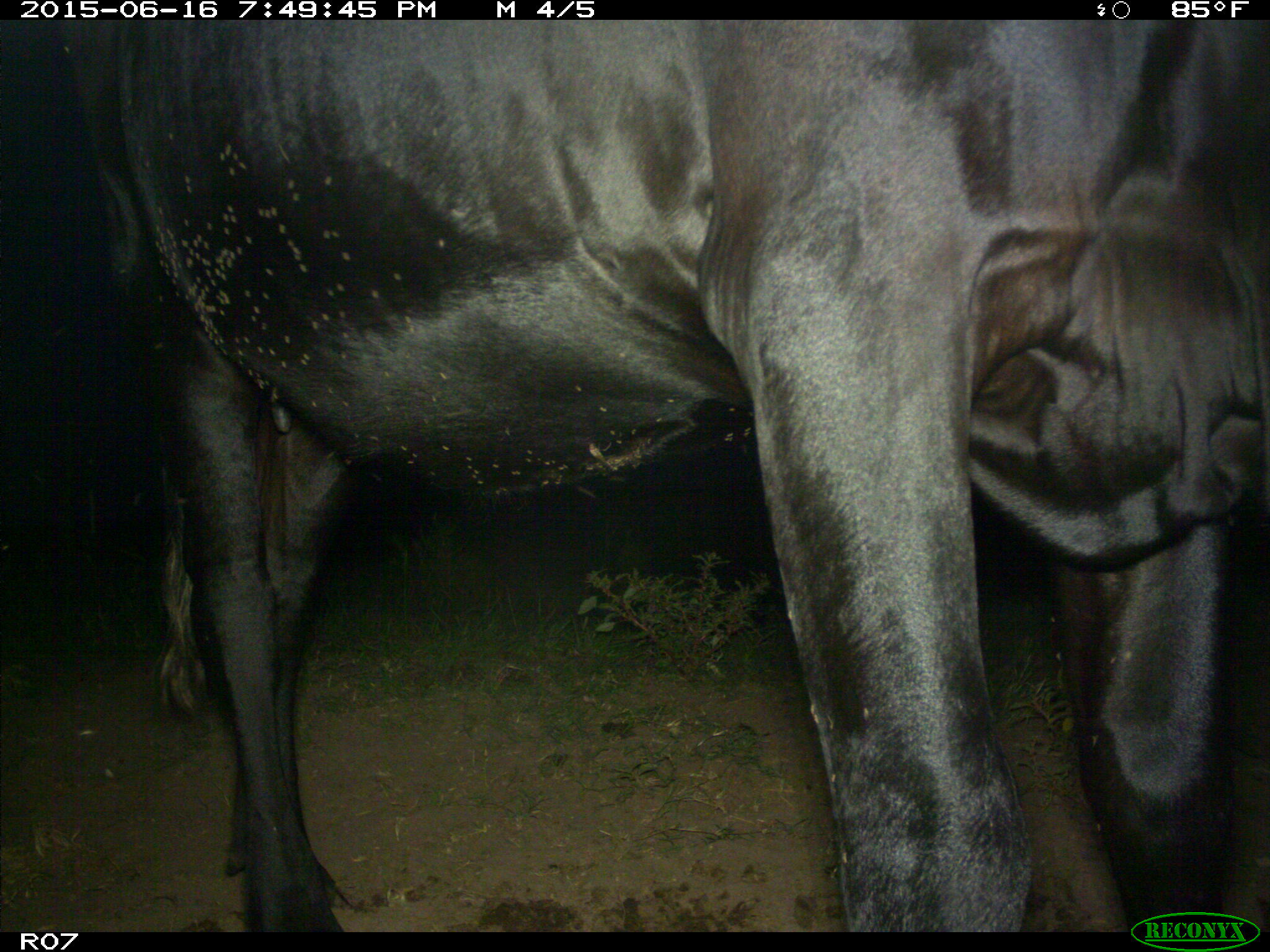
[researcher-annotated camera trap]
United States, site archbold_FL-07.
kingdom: Animalia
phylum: Chordata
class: Mammalia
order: Artiodactyla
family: Bovidae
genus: Bos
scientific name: Bos taurus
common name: domestic cow